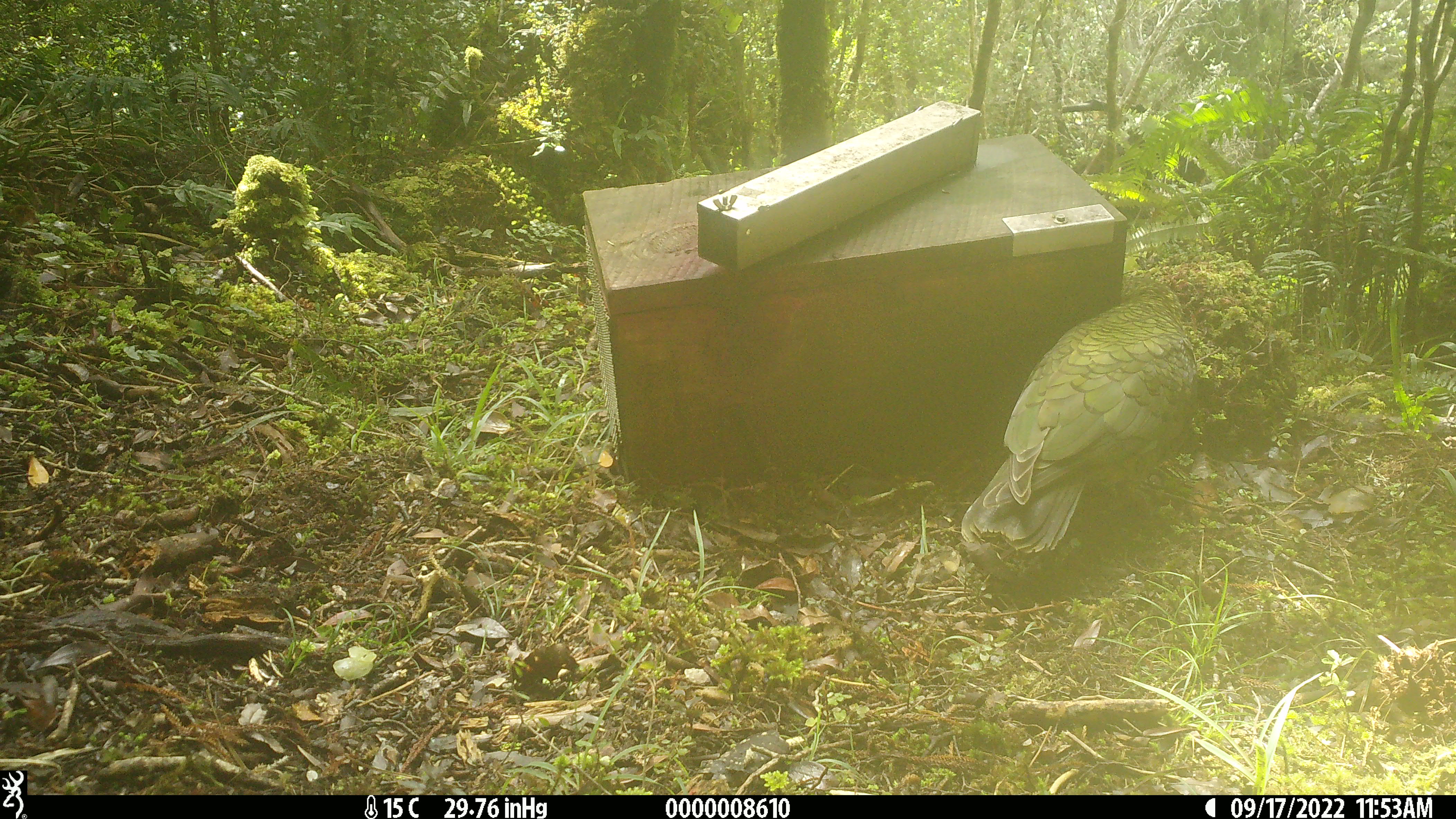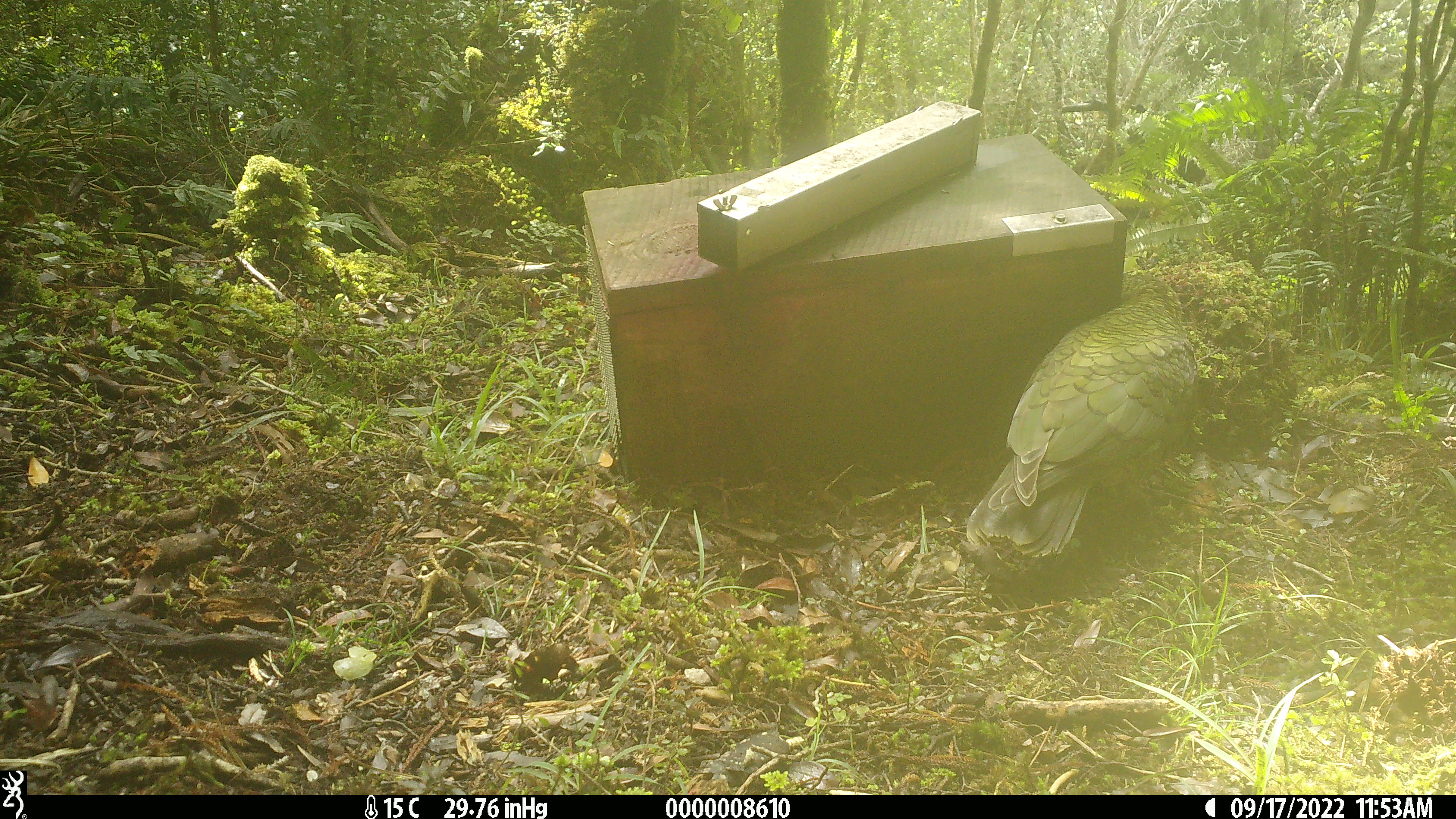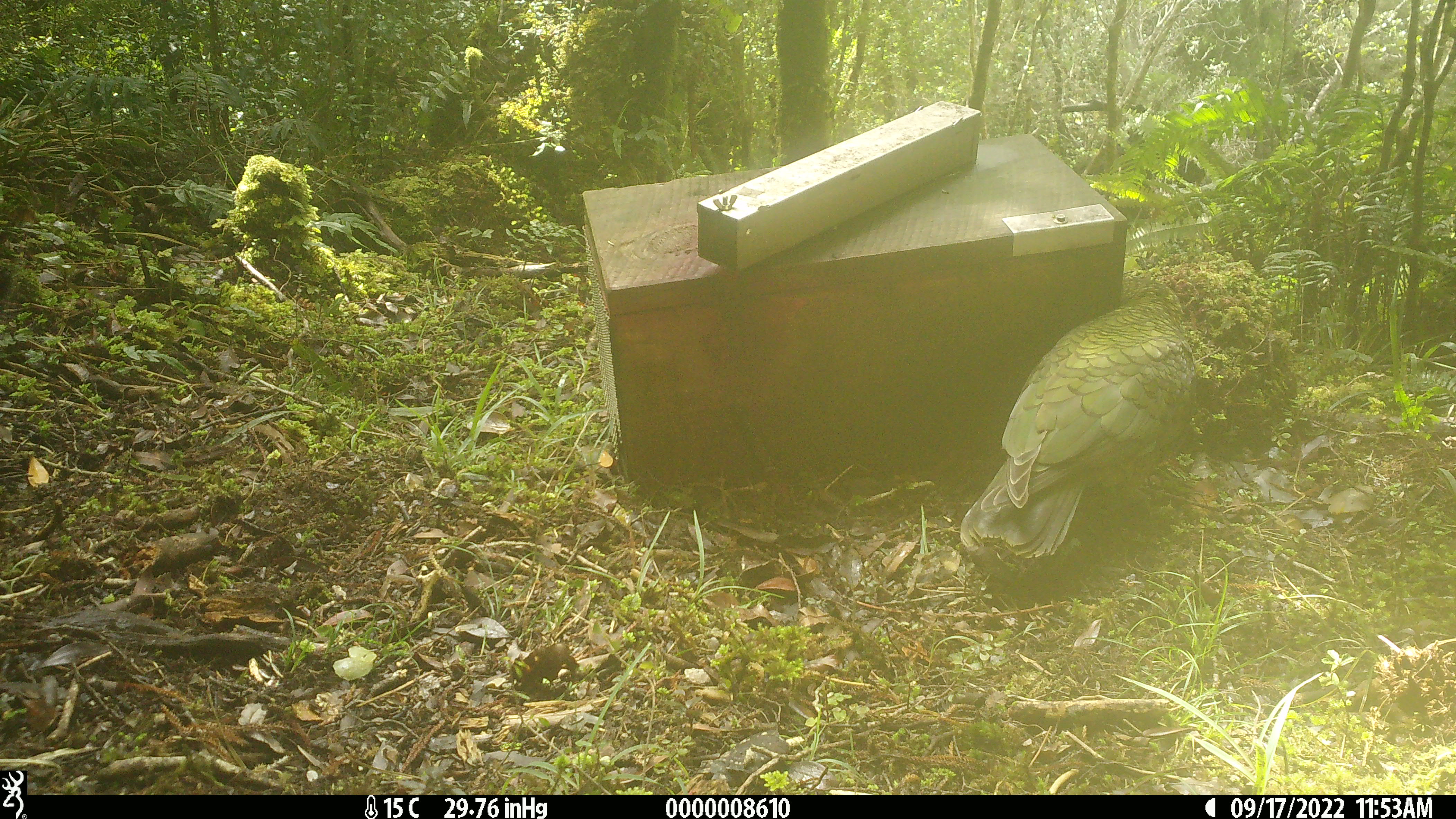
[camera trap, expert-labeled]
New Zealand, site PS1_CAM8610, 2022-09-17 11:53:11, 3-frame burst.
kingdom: Animalia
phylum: Chordata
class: Aves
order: Psittaciformes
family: Strigopidae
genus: Nestor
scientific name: Nestor notabilis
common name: kea